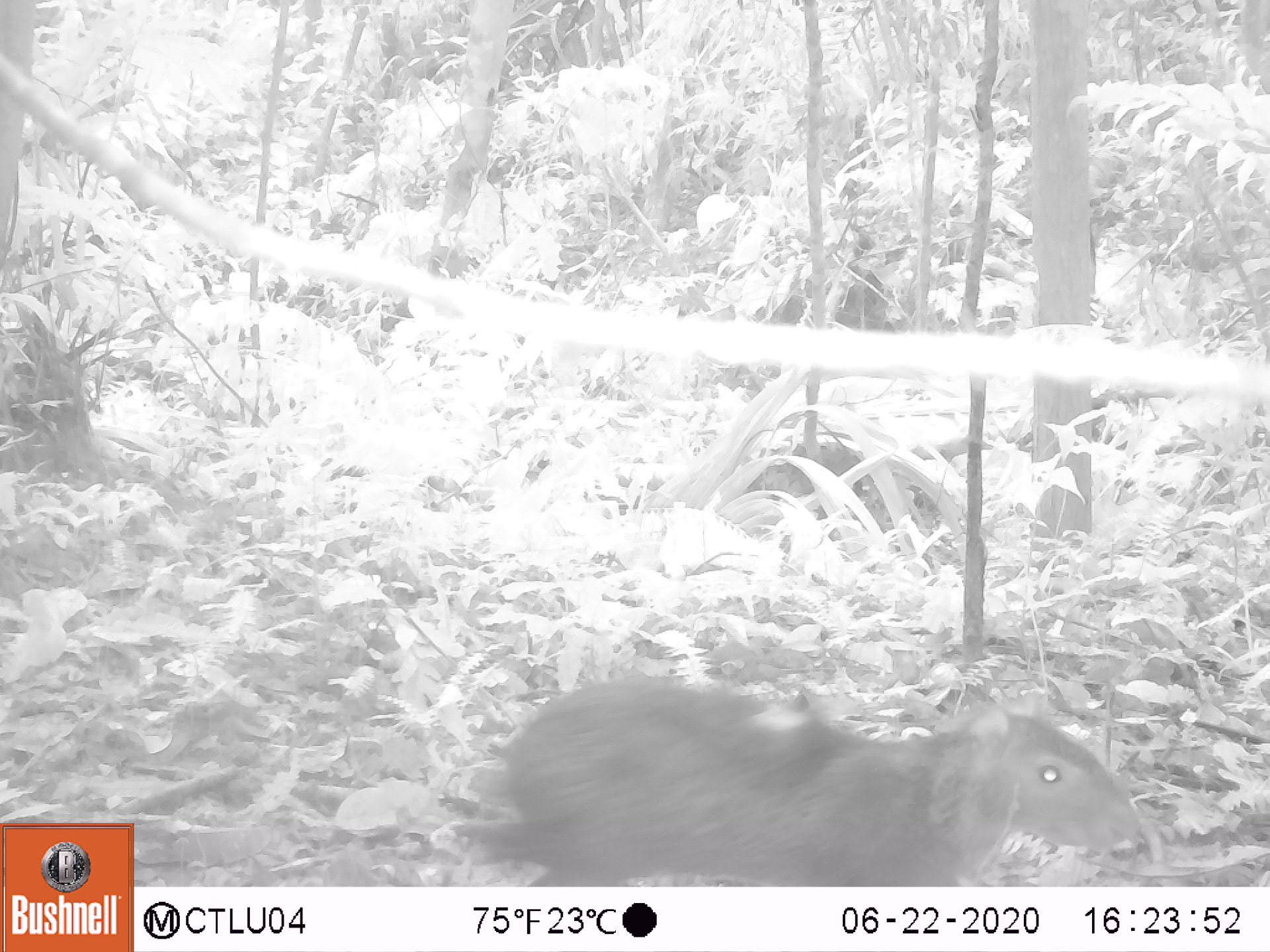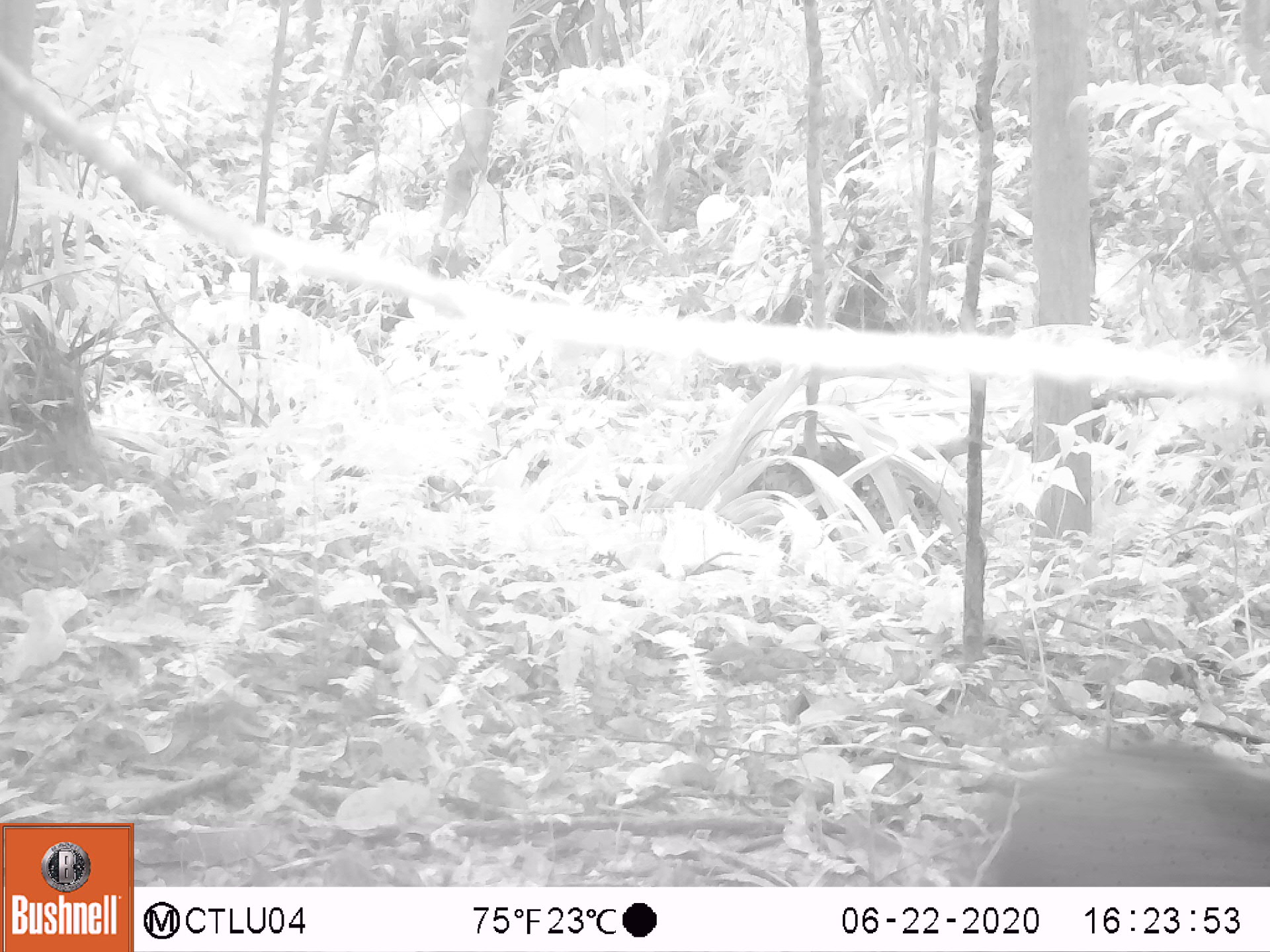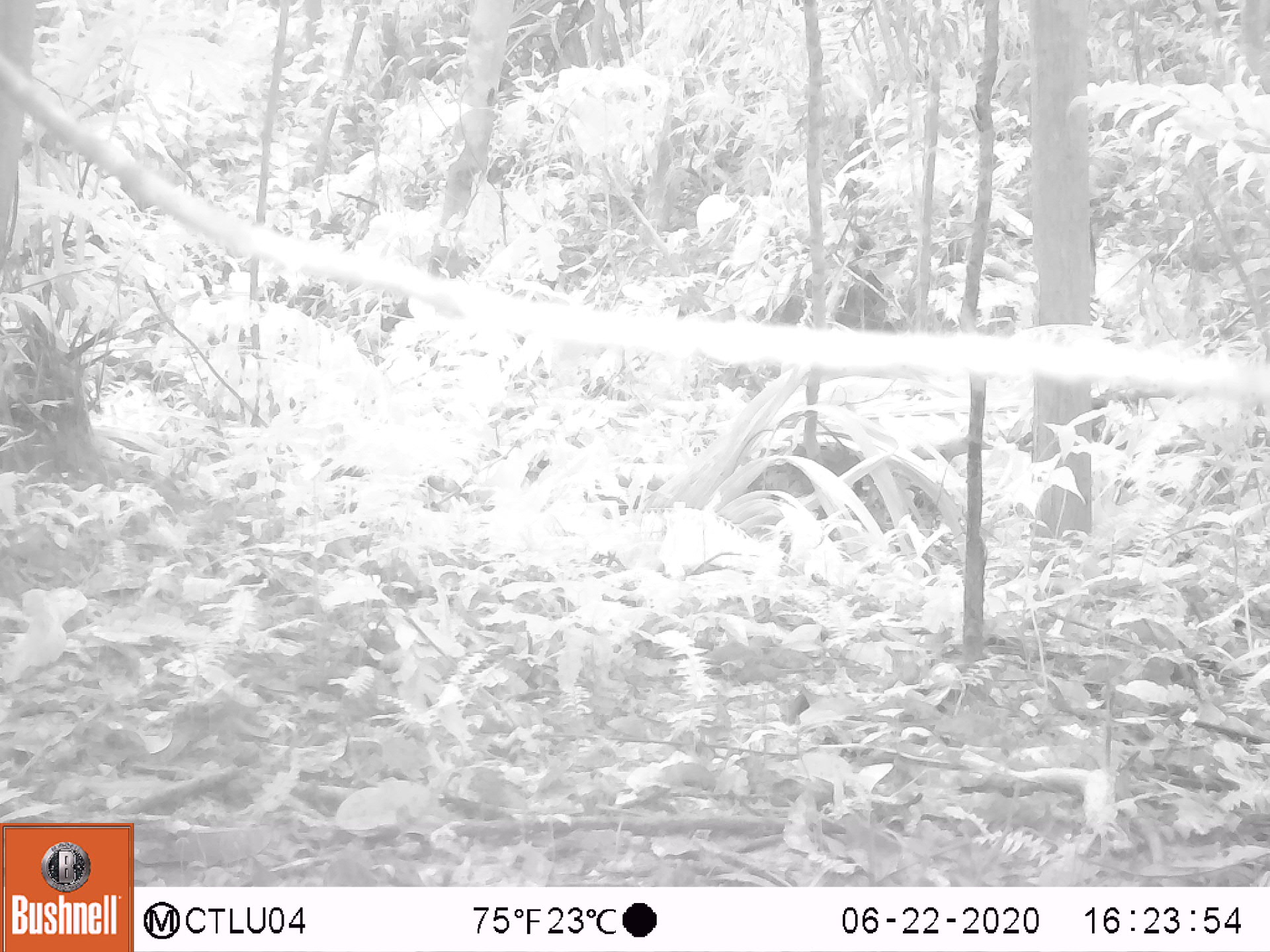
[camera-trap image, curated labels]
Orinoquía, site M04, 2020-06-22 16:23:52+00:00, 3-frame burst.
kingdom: Animalia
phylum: Chordata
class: Mammalia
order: Rodentia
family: Dasyproctidae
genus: Dasyprocta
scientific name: Dasyprocta fuliginosa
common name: black agouti